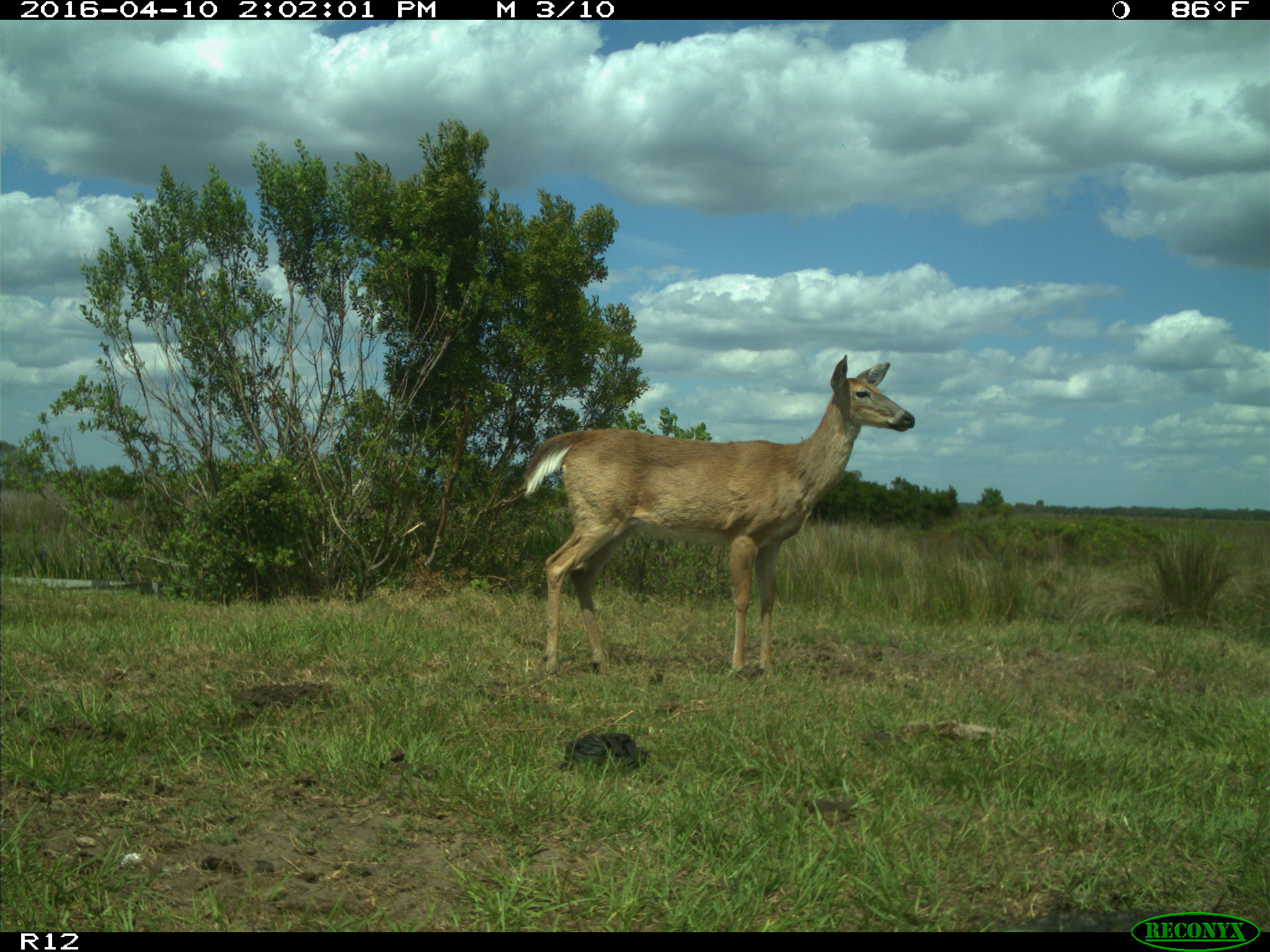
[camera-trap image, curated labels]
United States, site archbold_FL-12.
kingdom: Animalia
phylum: Chordata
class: Mammalia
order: Artiodactyla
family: Cervidae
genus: Odocoileus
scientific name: Odocoileus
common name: deer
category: unidentified deer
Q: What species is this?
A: Unidentified deer (deer) (Odocoileus).